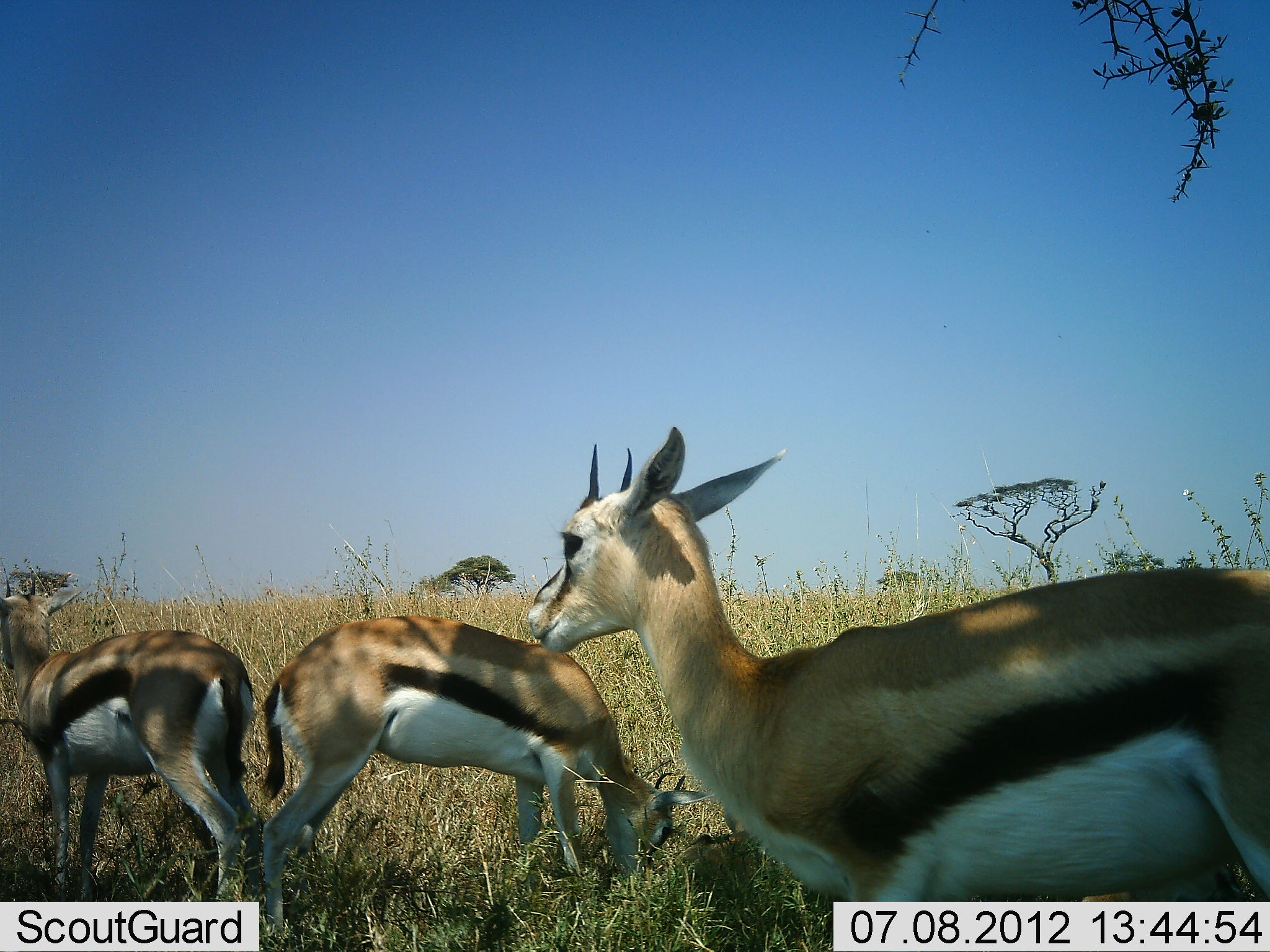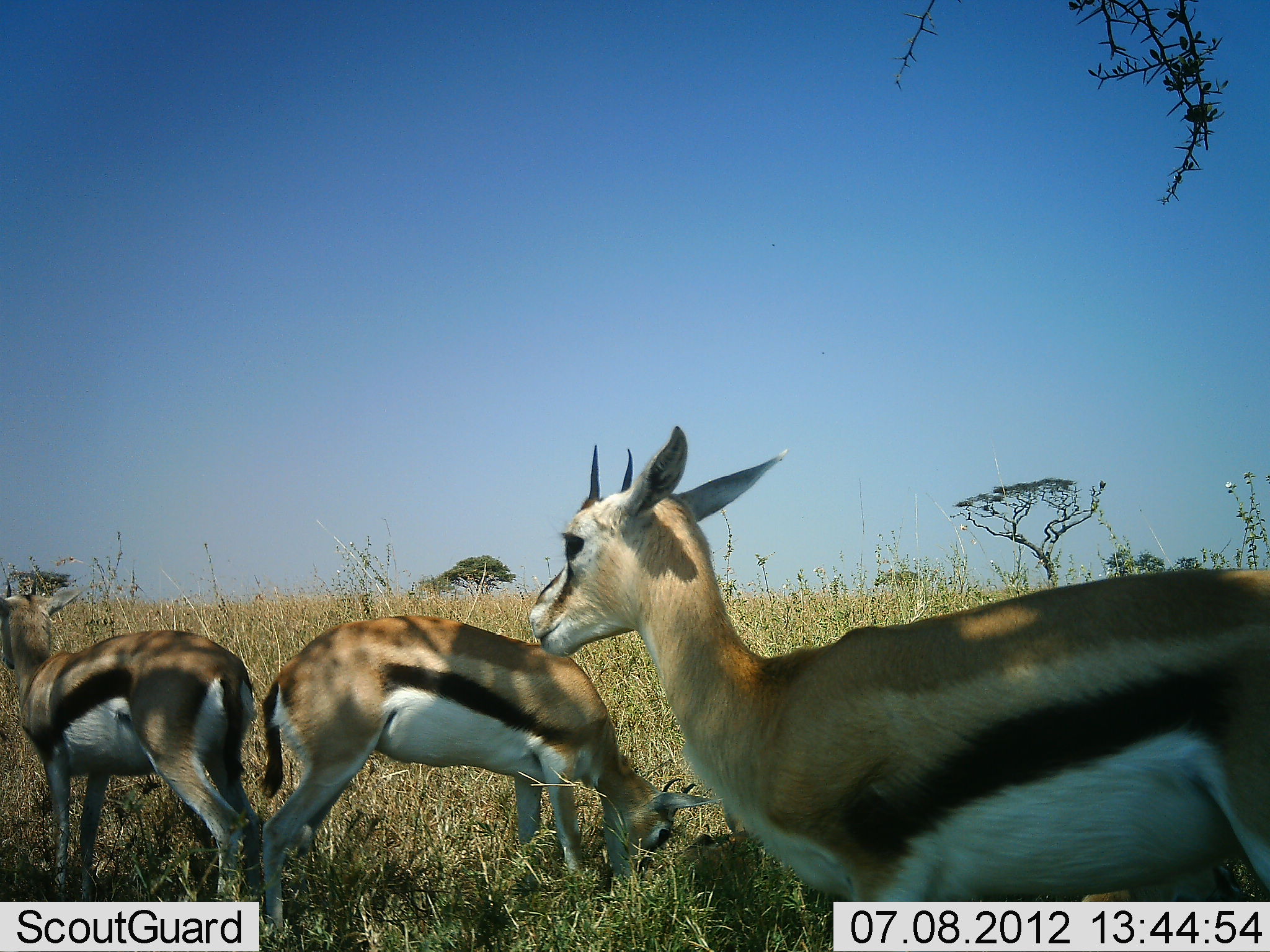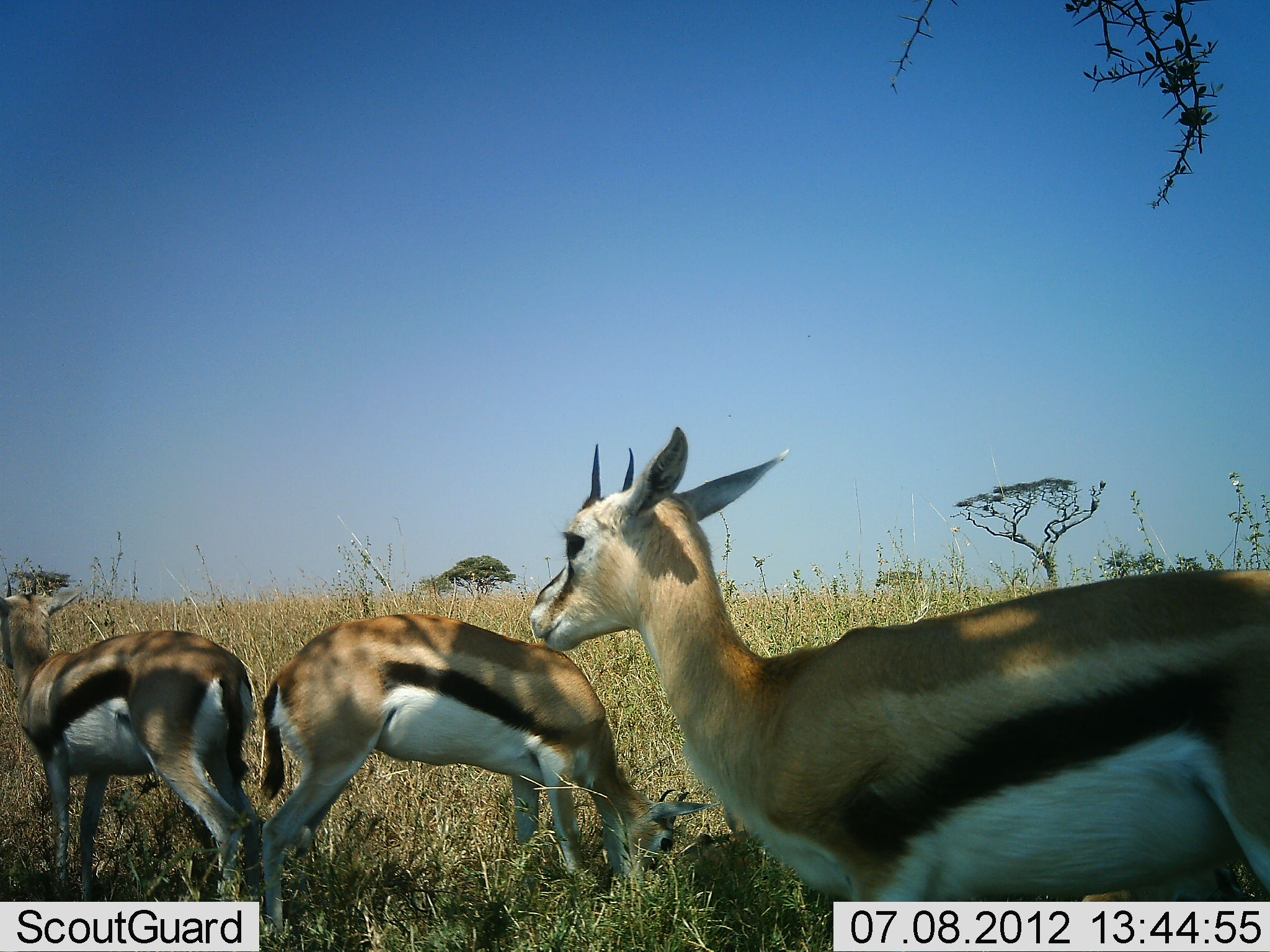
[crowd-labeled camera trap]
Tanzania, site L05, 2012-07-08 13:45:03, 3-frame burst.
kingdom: Animalia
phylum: Chordata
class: Mammalia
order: Artiodactyla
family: Bovidae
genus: Eudorcas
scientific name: Eudorcas thomsonii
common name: thomson's gazelle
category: gazellethomsons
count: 3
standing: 90%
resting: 0%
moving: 0%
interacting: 0%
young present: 0%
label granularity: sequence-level